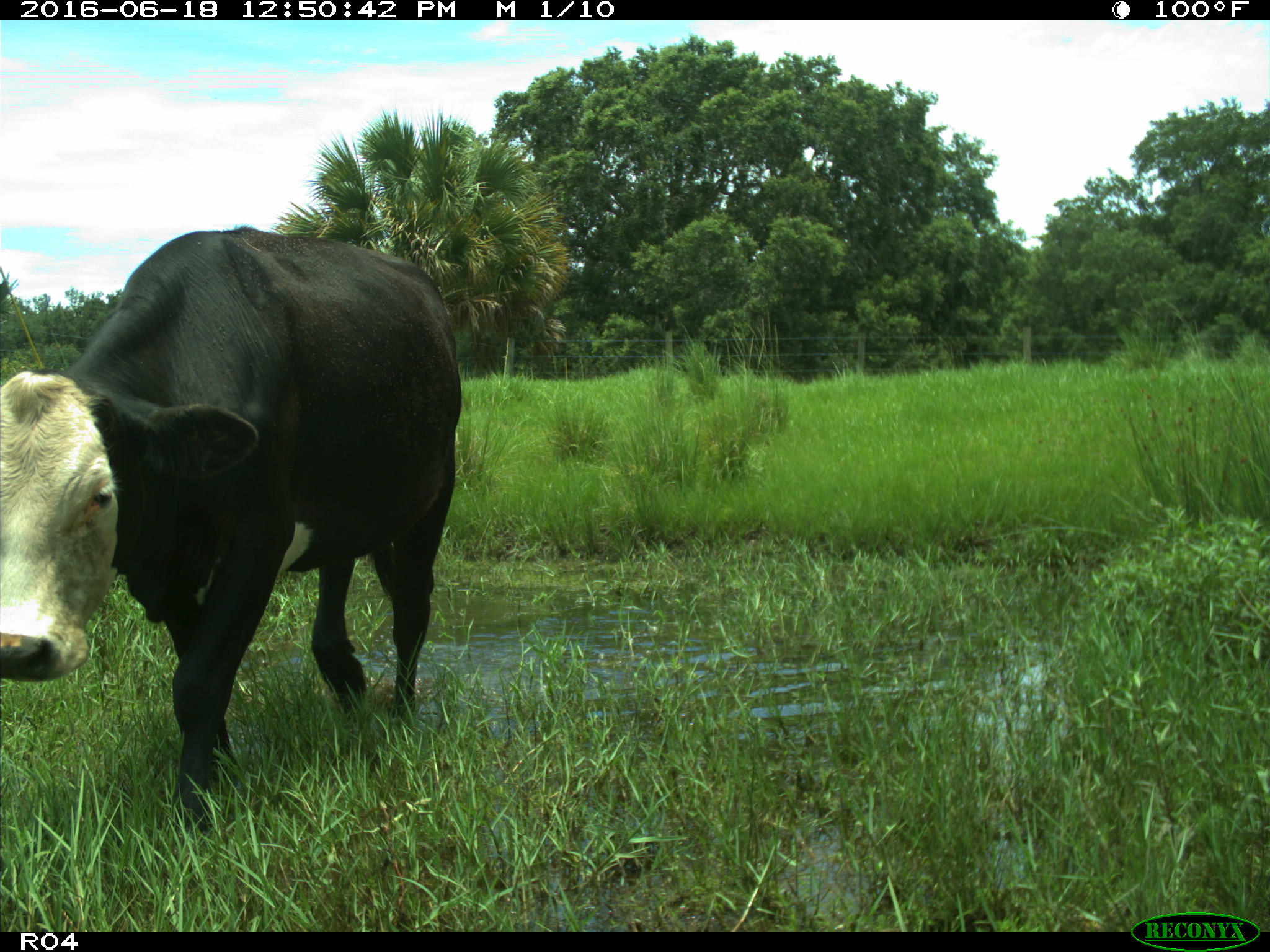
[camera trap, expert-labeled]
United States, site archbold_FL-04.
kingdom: Animalia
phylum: Chordata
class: Mammalia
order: Artiodactyla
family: Bovidae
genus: Bos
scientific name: Bos taurus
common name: domestic cow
Bos taurus (domestic cow).